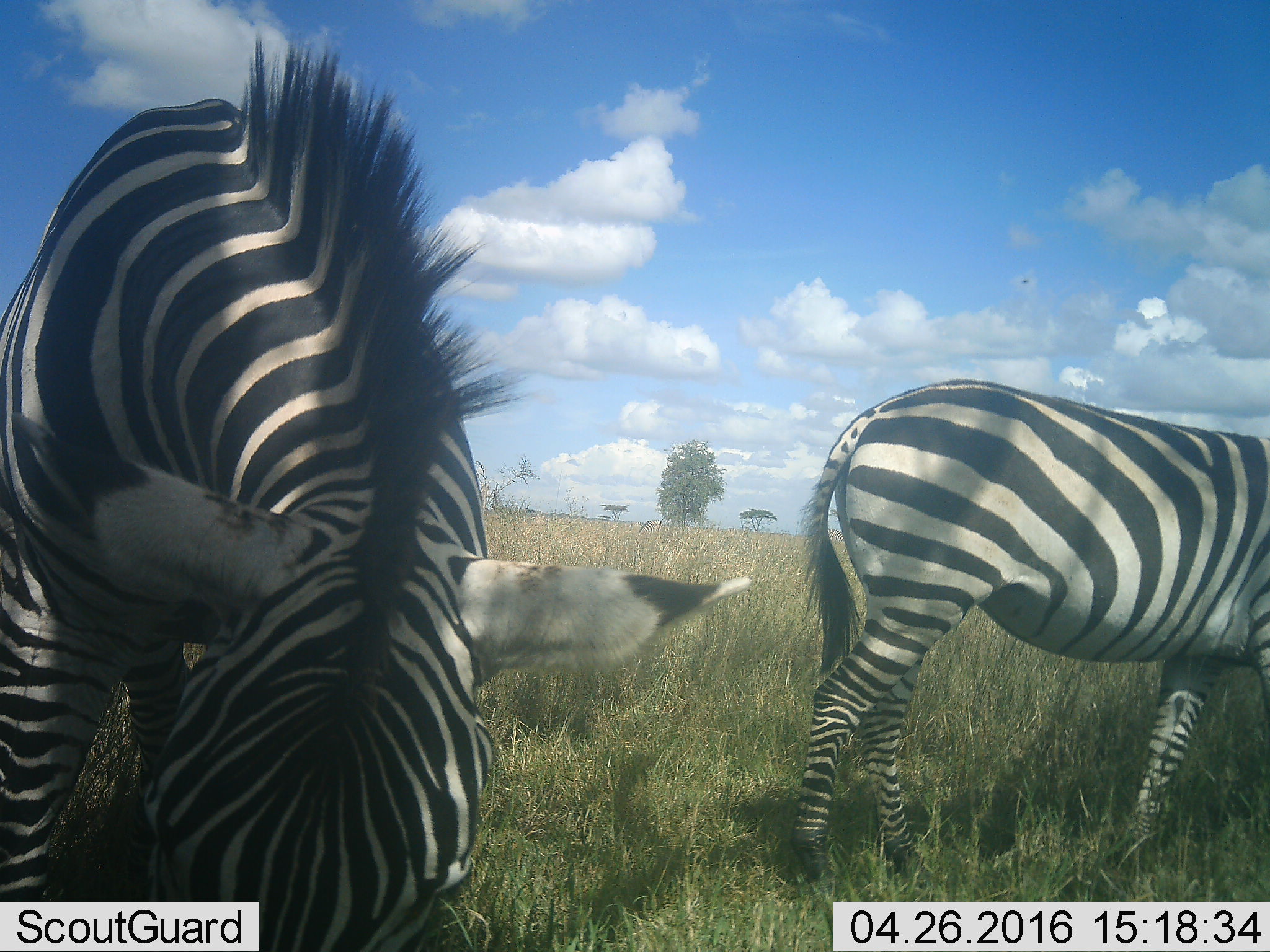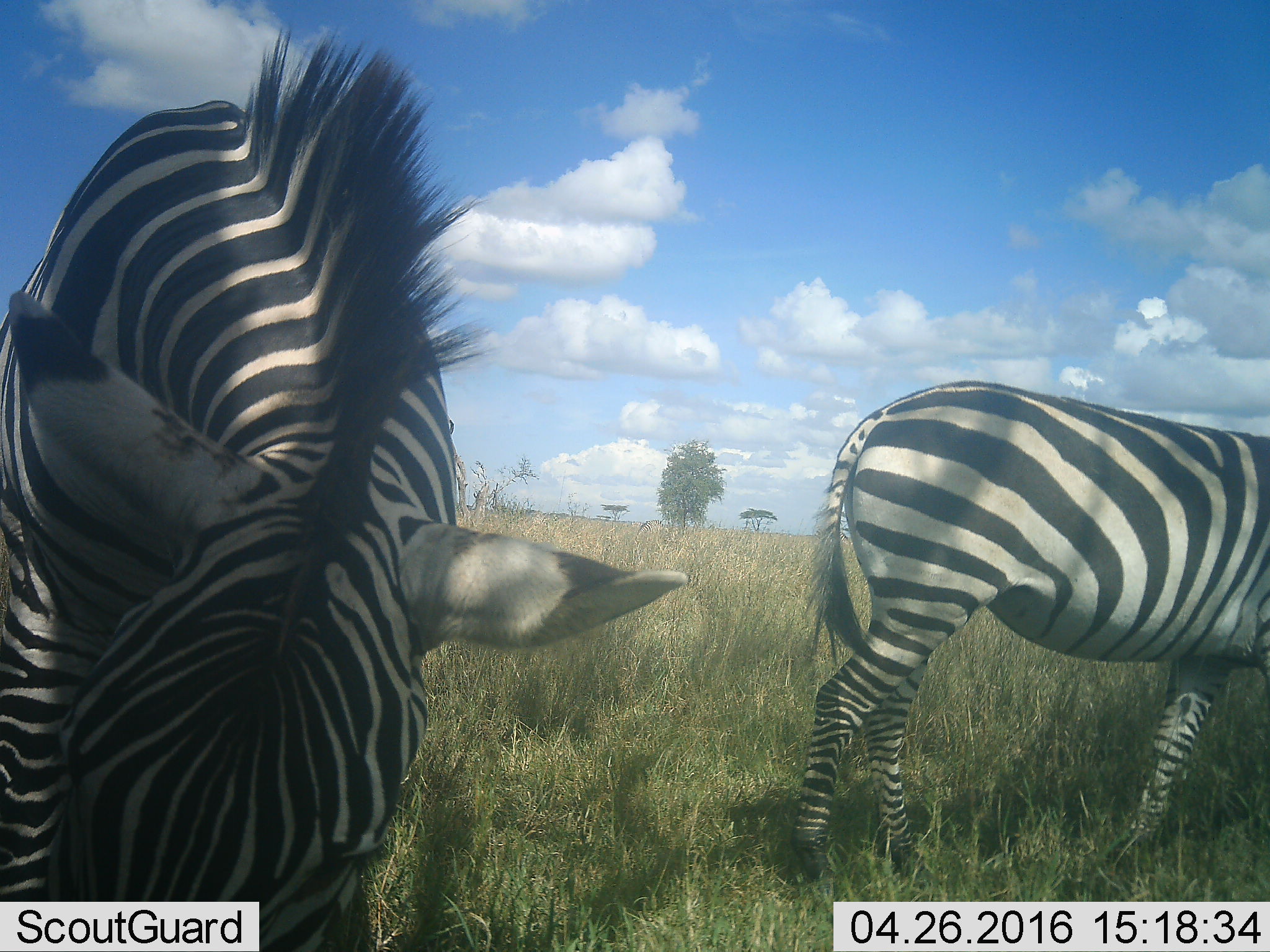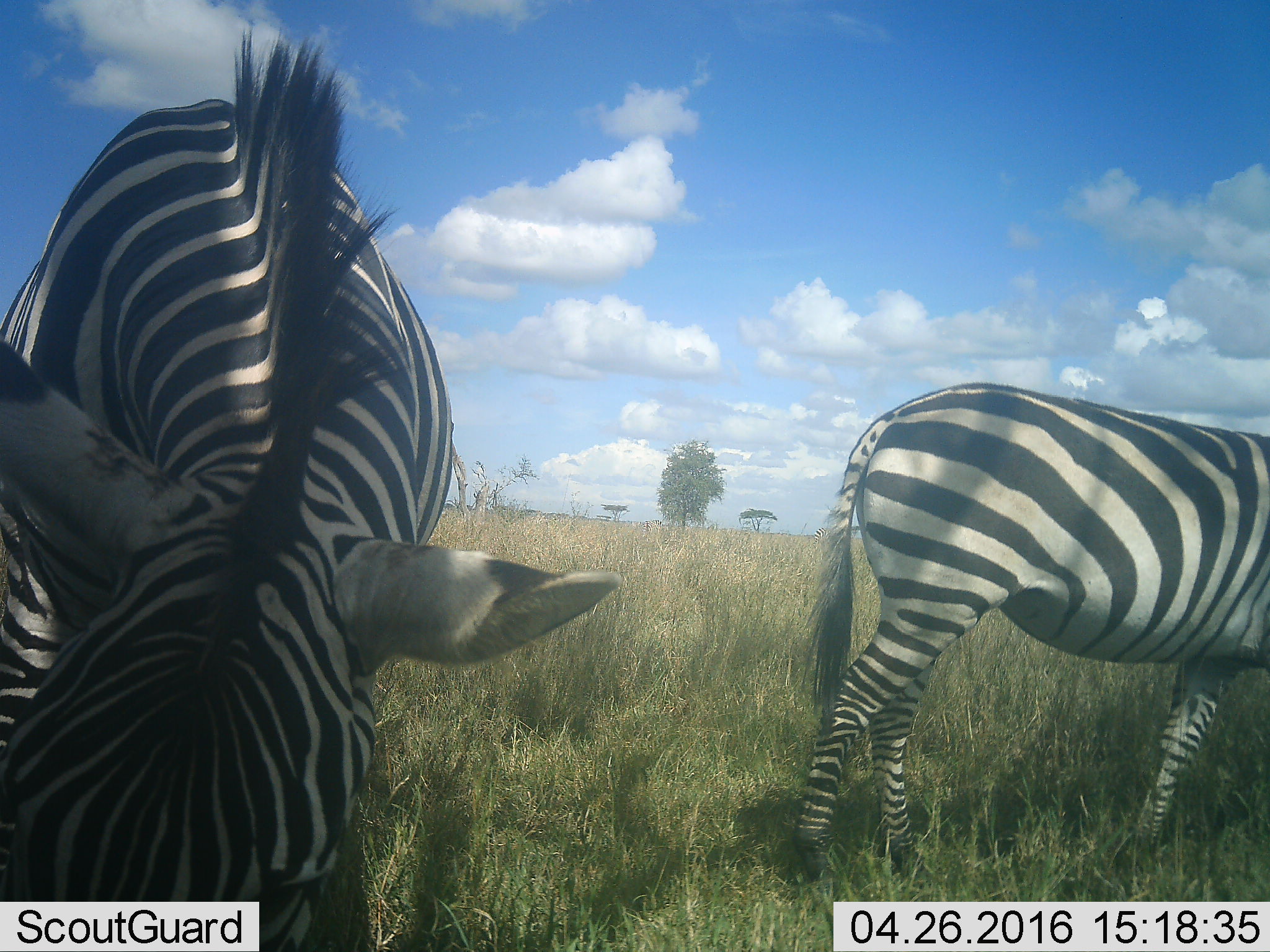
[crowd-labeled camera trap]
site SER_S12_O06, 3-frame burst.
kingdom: Animalia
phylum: Chordata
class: Mammalia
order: Perissodactyla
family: Equidae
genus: Equus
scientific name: Equus quagga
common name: plains zebra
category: zebraplains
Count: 2.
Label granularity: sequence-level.